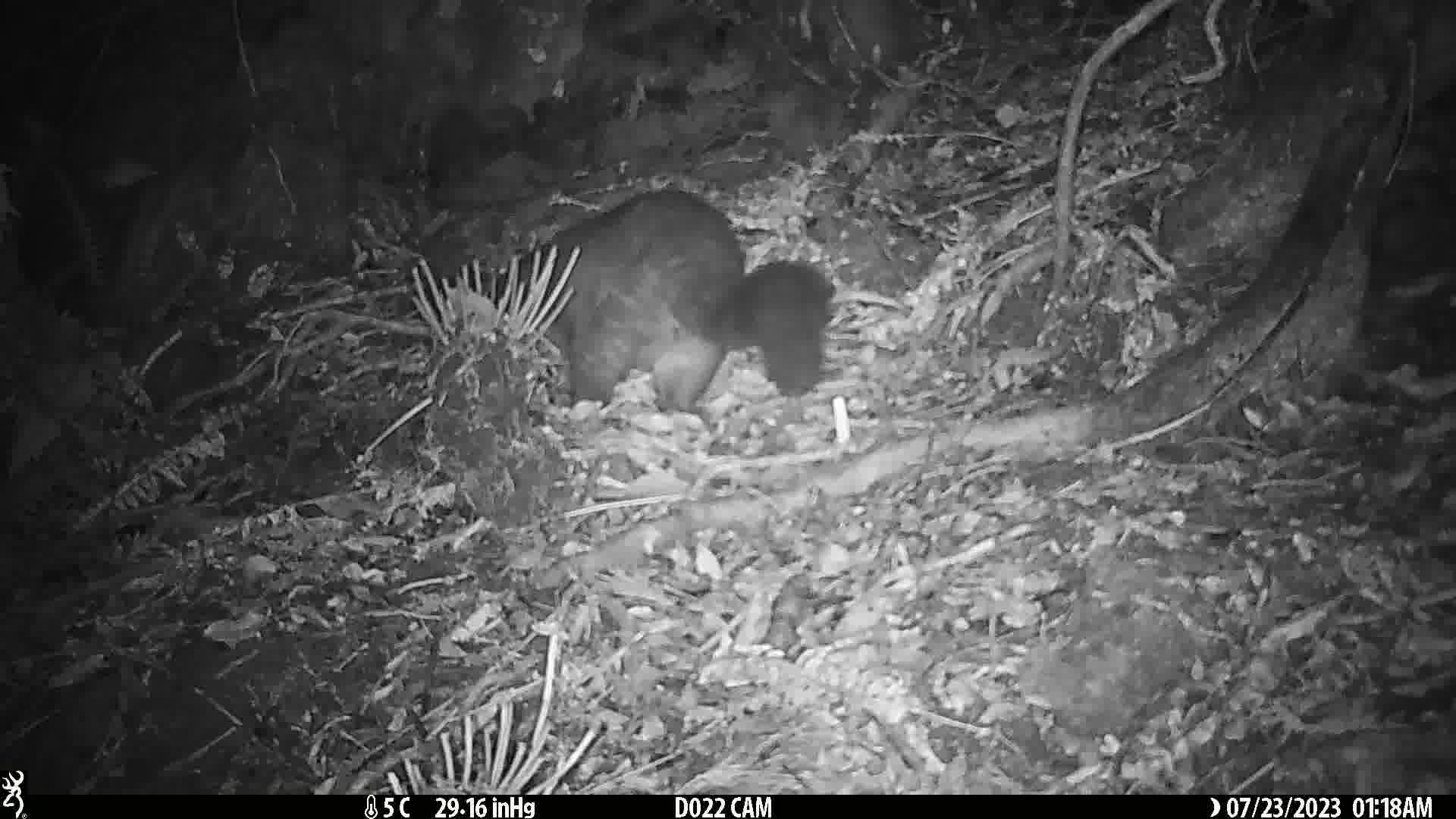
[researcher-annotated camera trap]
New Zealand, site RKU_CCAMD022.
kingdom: Animalia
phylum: Chordata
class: Mammalia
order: Diprotodontia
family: Phalangeridae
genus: Trichosurus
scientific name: Trichosurus vulpecula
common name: common brushtail possum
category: possum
Possum (common brushtail possum) (Trichosurus vulpecula).